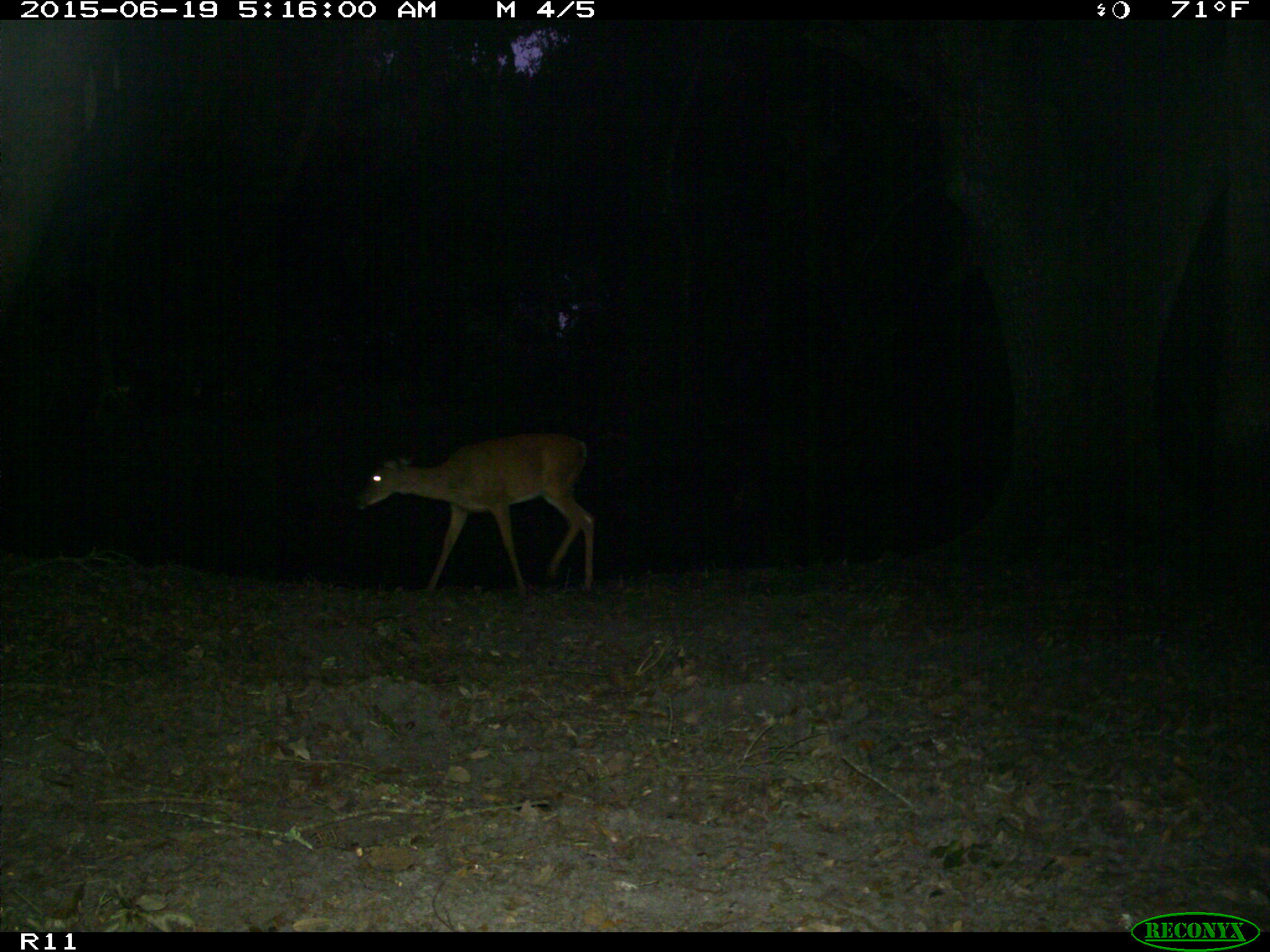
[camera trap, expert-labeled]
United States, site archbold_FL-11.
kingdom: Animalia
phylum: Chordata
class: Mammalia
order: Artiodactyla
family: Cervidae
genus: Odocoileus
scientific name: Odocoileus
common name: deer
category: unidentified deer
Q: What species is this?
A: Unidentified deer (deer) (Odocoileus).